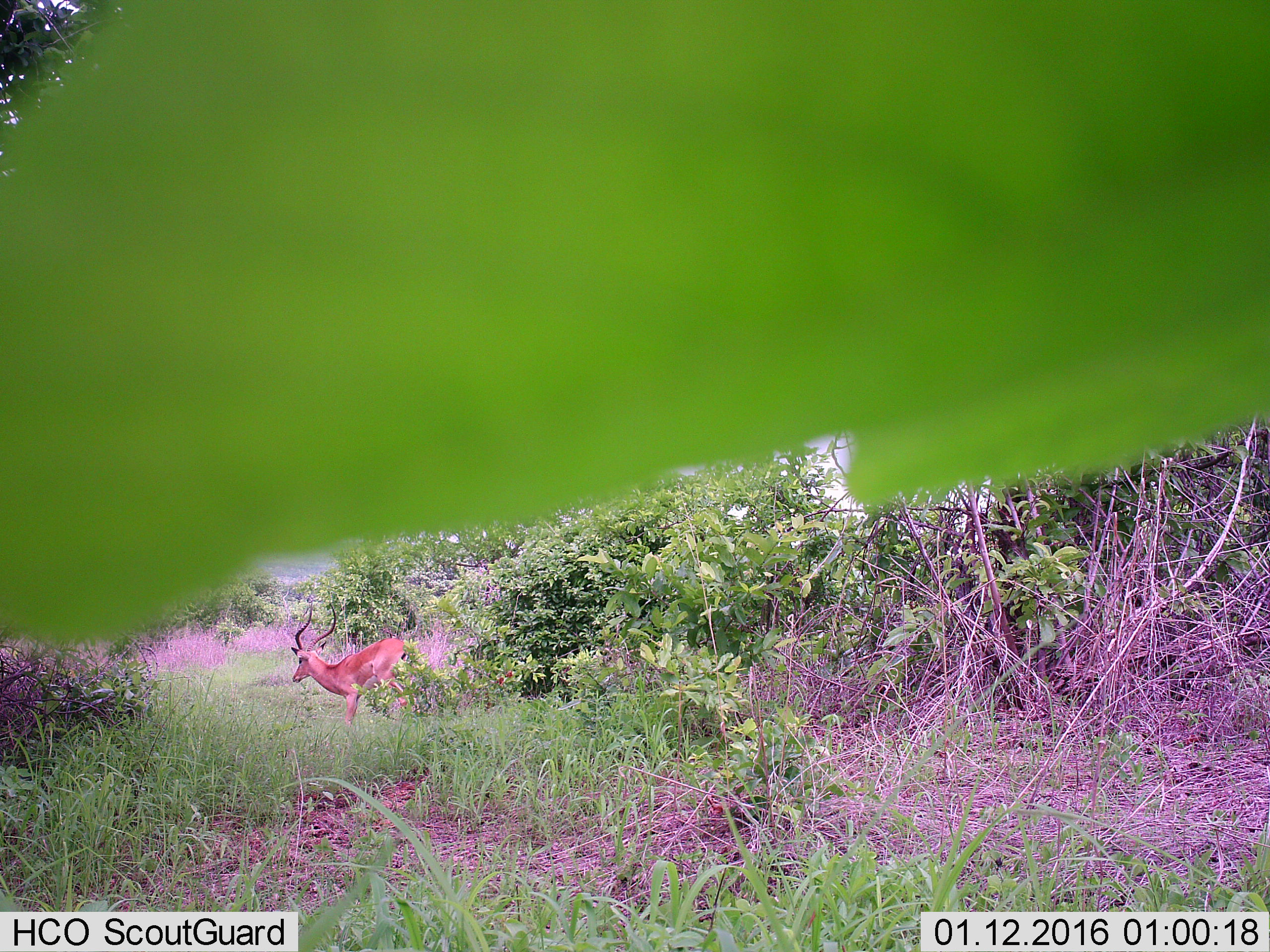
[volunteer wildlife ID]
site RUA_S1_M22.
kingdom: Animalia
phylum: Chordata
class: Mammalia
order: Artiodactyla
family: Bovidae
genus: Aepyceros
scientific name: Aepyceros melampus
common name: impala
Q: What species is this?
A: Impala (Aepyceros melampus).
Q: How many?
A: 1.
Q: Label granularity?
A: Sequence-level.